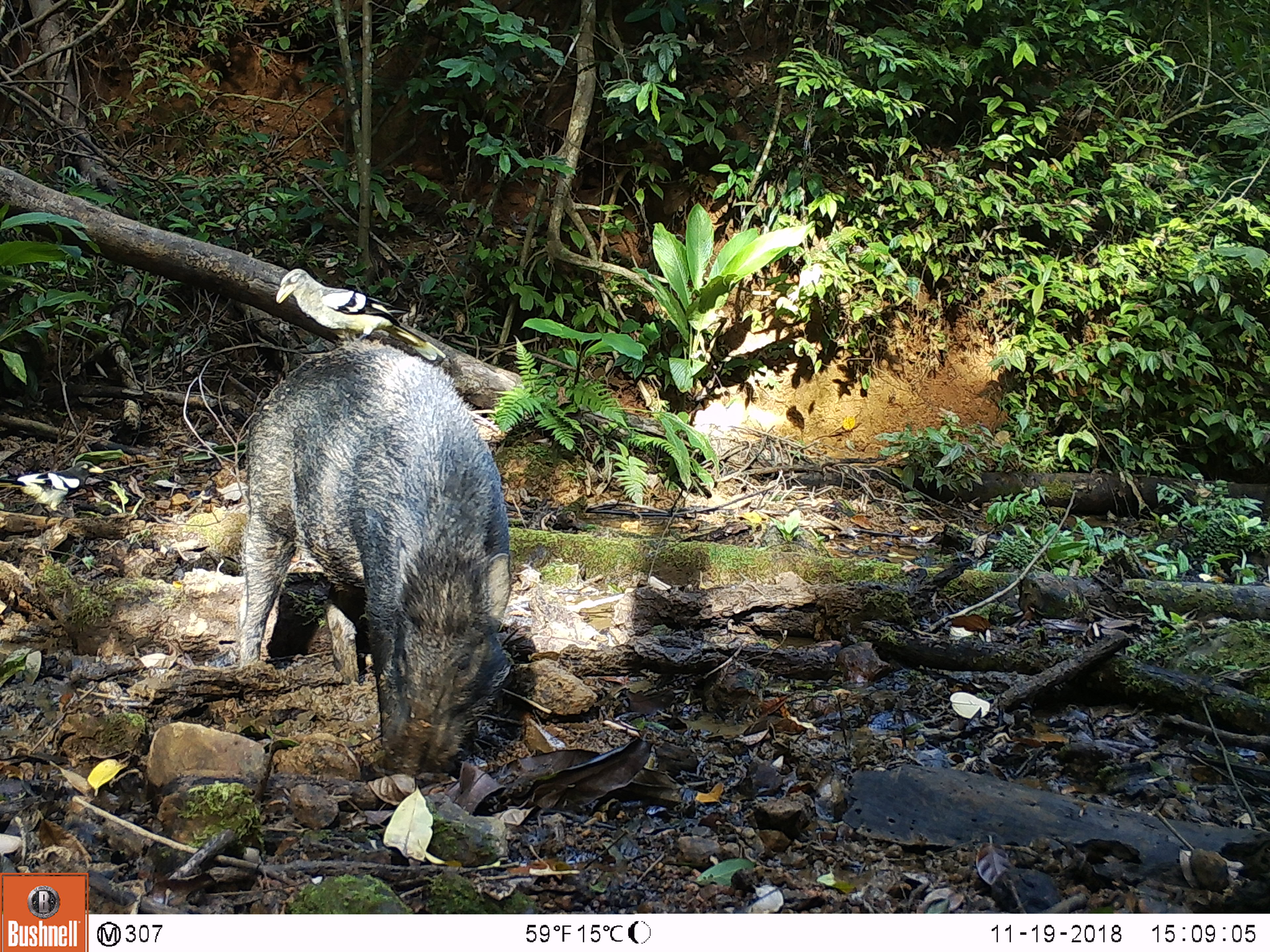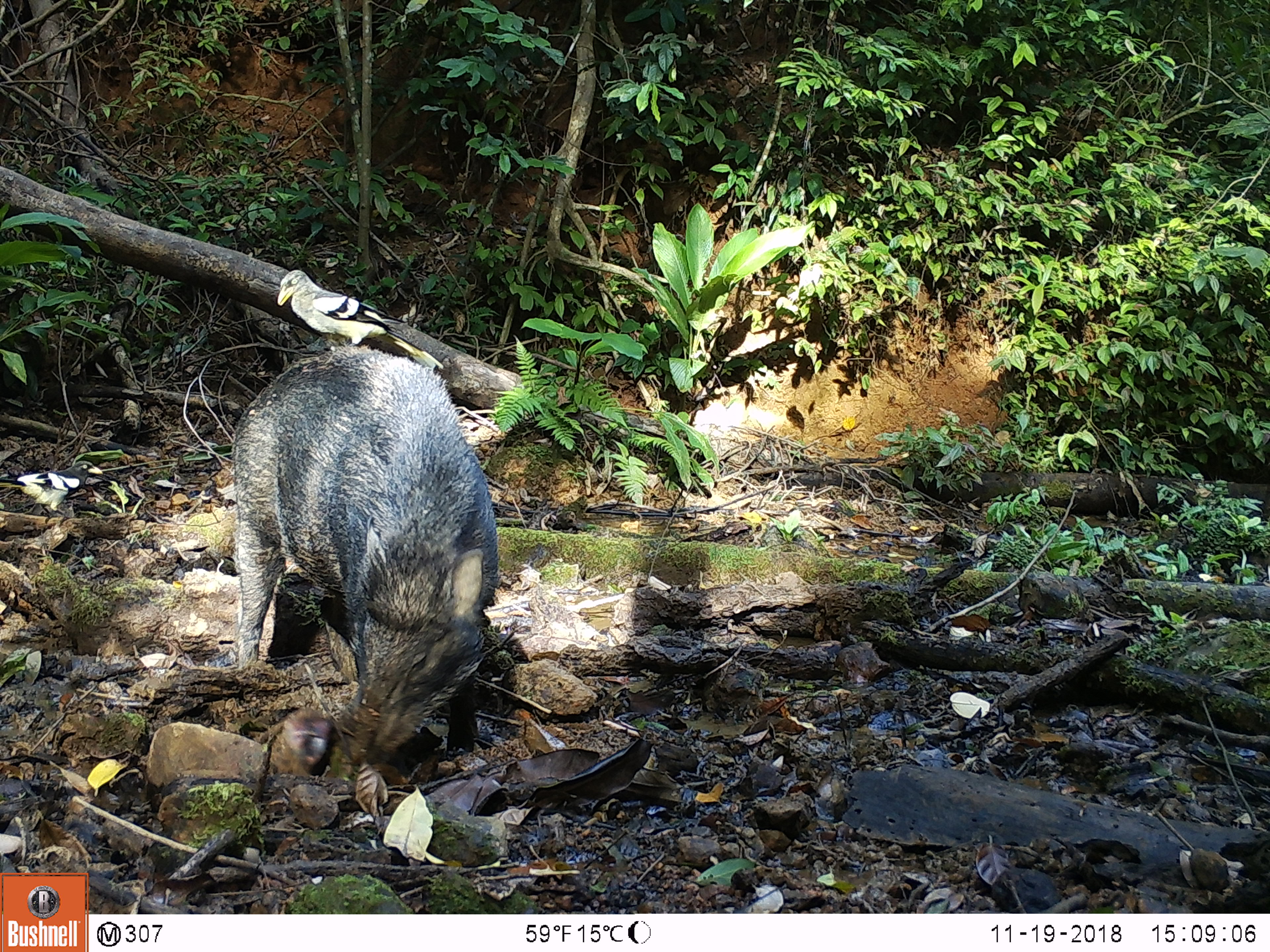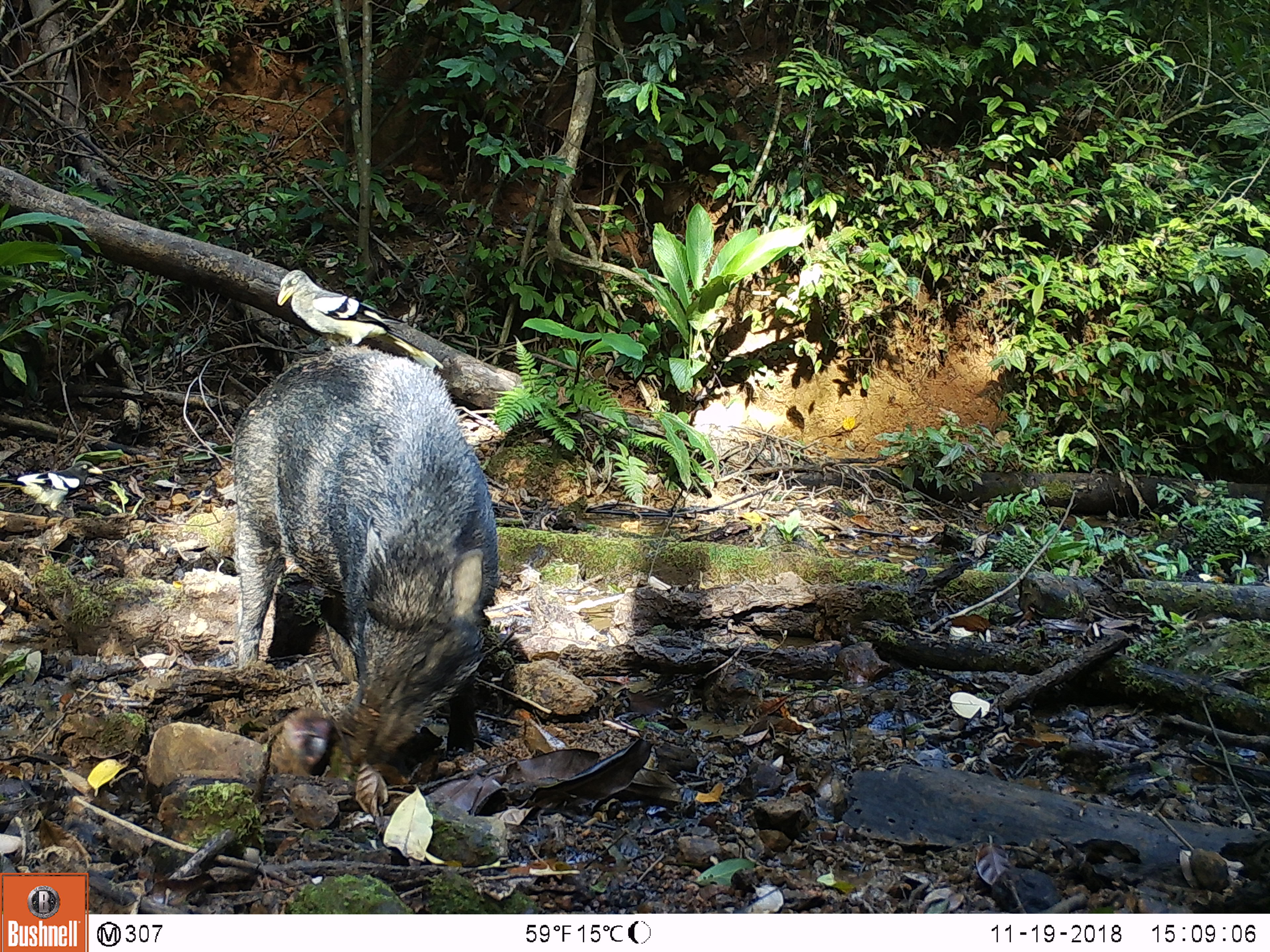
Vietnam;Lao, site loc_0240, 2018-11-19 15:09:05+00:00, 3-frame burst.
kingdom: Animalia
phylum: Chordata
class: Mammalia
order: Artiodactyla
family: Suidae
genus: Sus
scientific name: Sus scrofa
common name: eurasian wild pig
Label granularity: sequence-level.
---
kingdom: Animalia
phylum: Chordata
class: Aves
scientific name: Aves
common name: bird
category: unidentified bird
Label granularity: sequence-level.